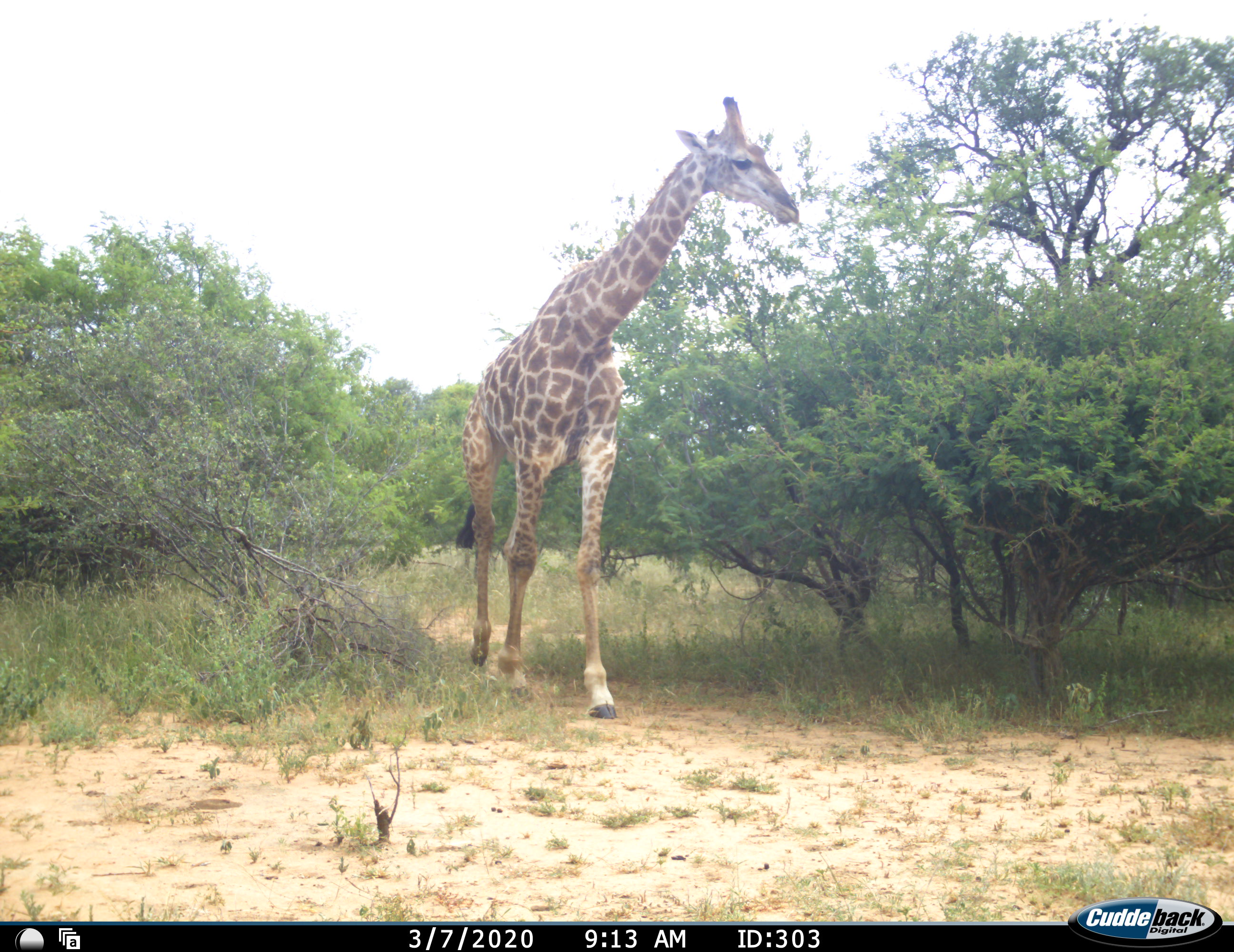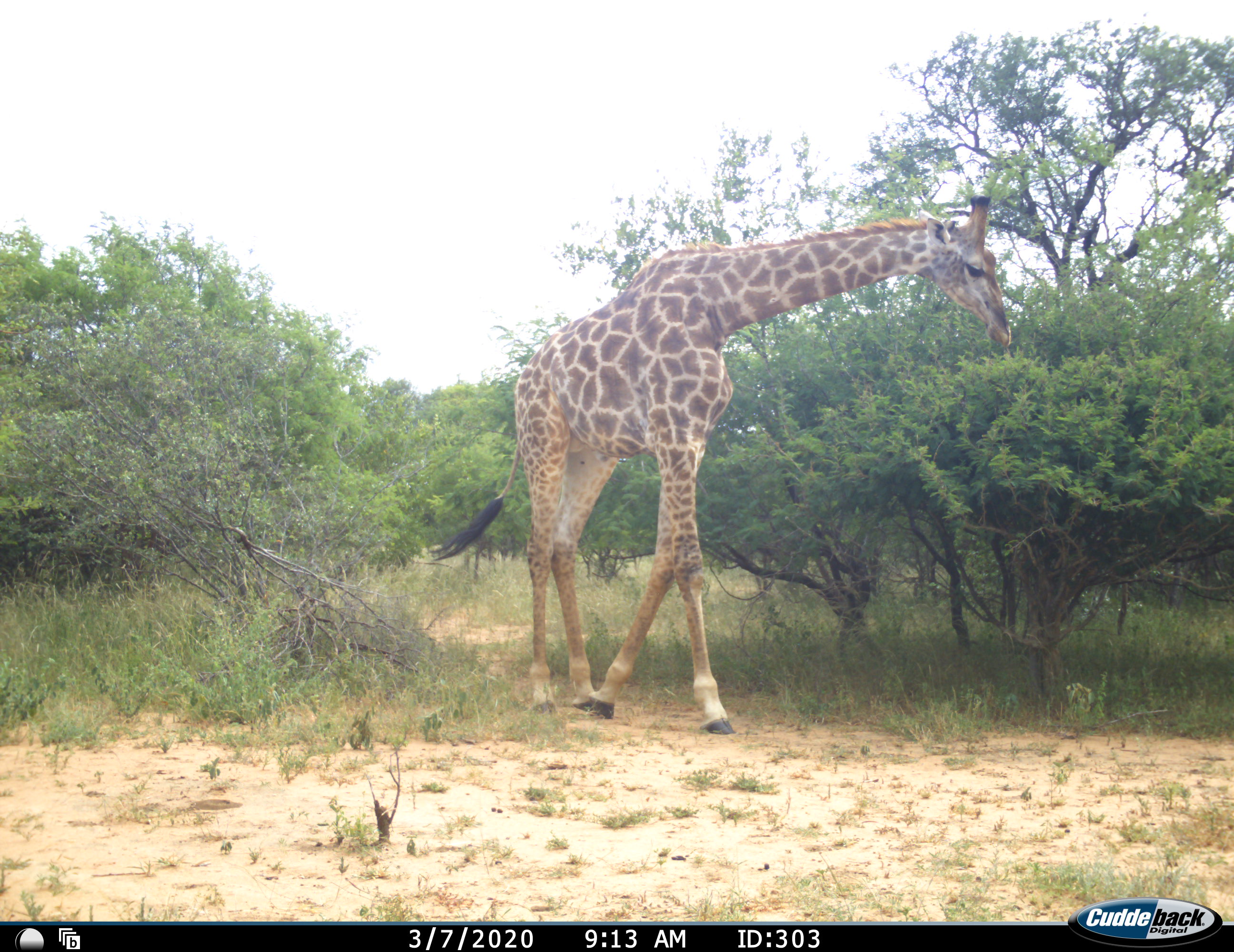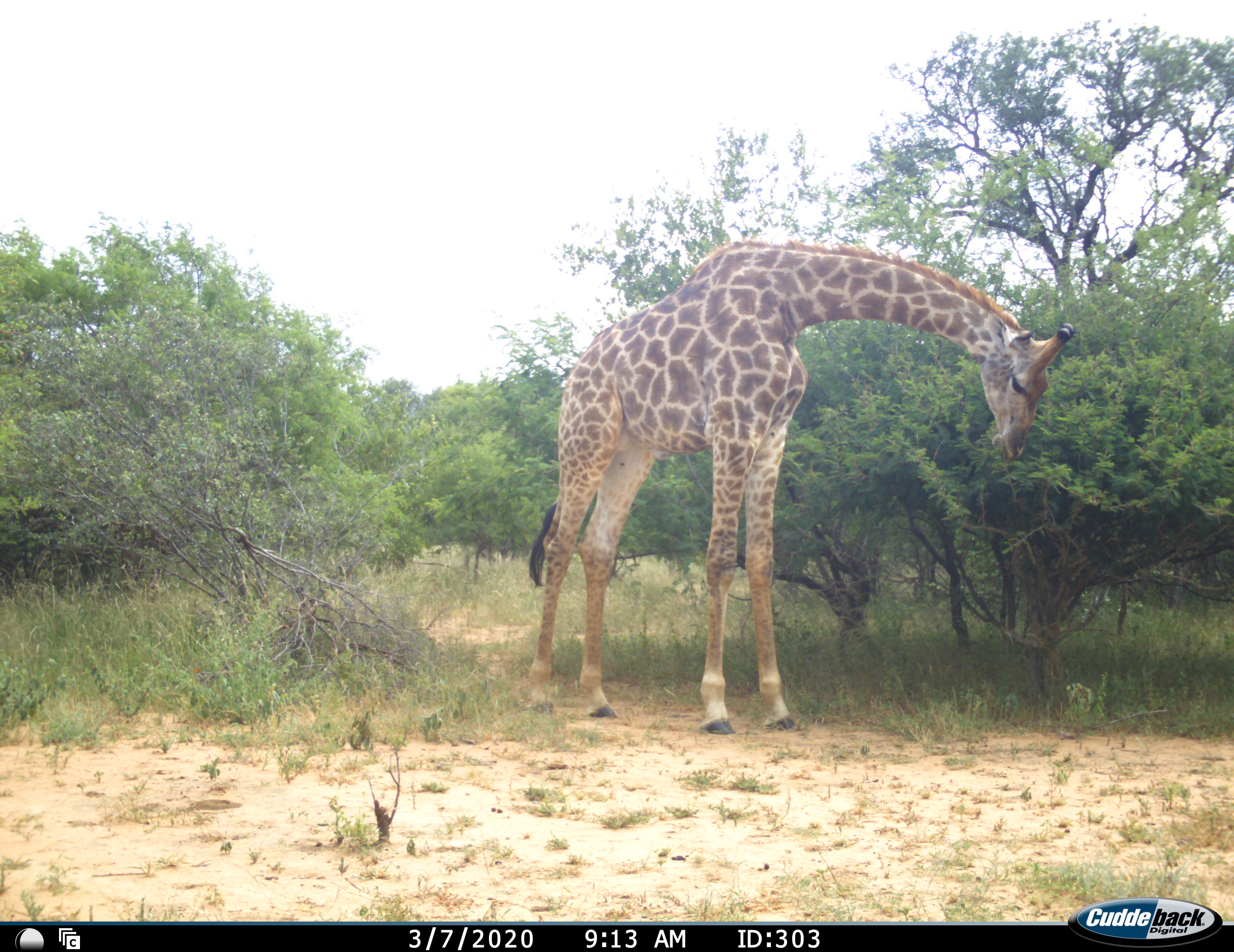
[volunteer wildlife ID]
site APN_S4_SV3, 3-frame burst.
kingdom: Animalia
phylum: Chordata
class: Mammalia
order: Artiodactyla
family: Giraffidae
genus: Giraffa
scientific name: Giraffa camelopardalis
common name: giraffe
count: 1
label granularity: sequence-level